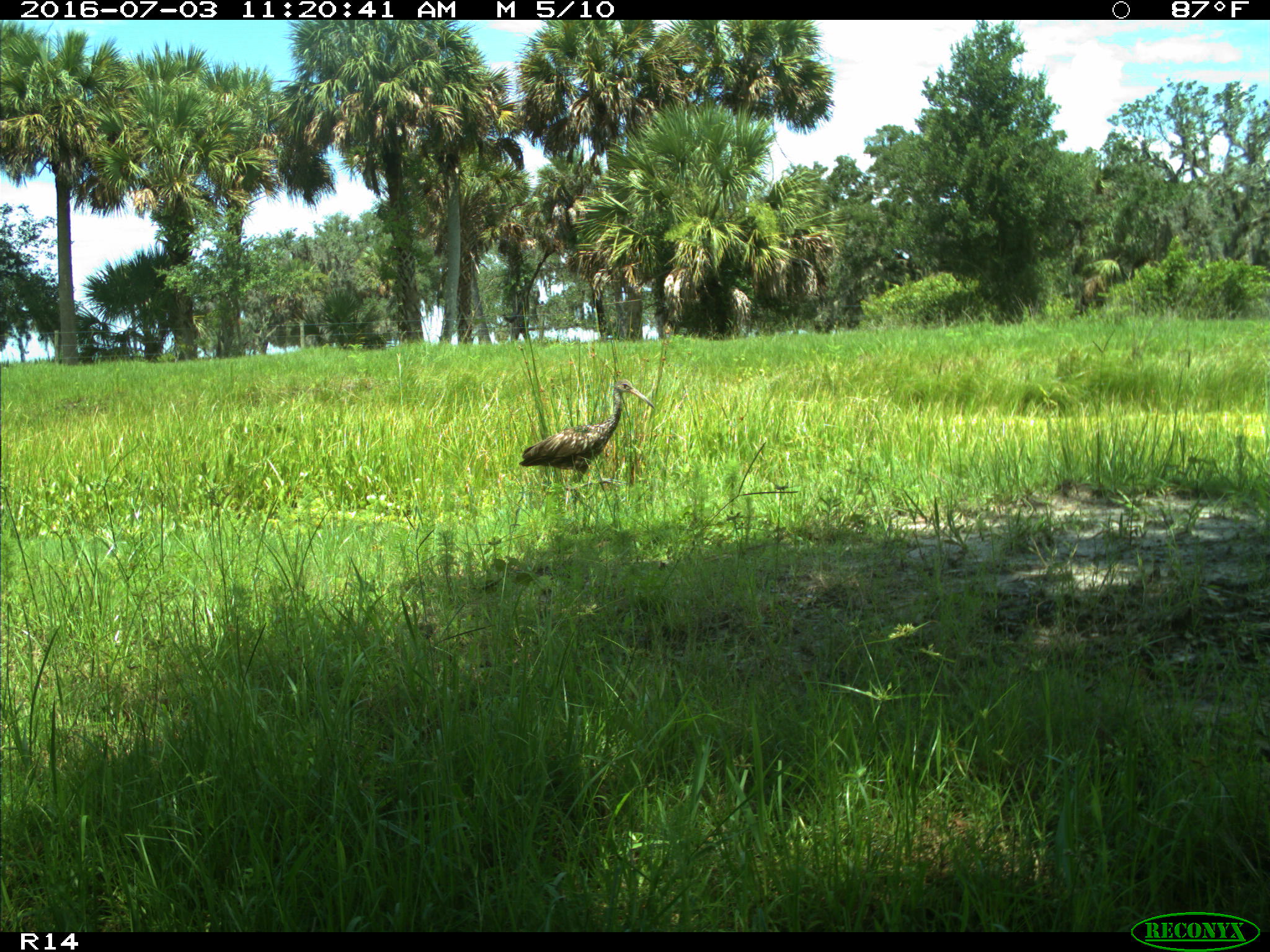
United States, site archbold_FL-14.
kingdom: Animalia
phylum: Chordata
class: Aves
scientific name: Aves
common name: birds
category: unidentified bird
Unidentified bird (birds) (Aves).